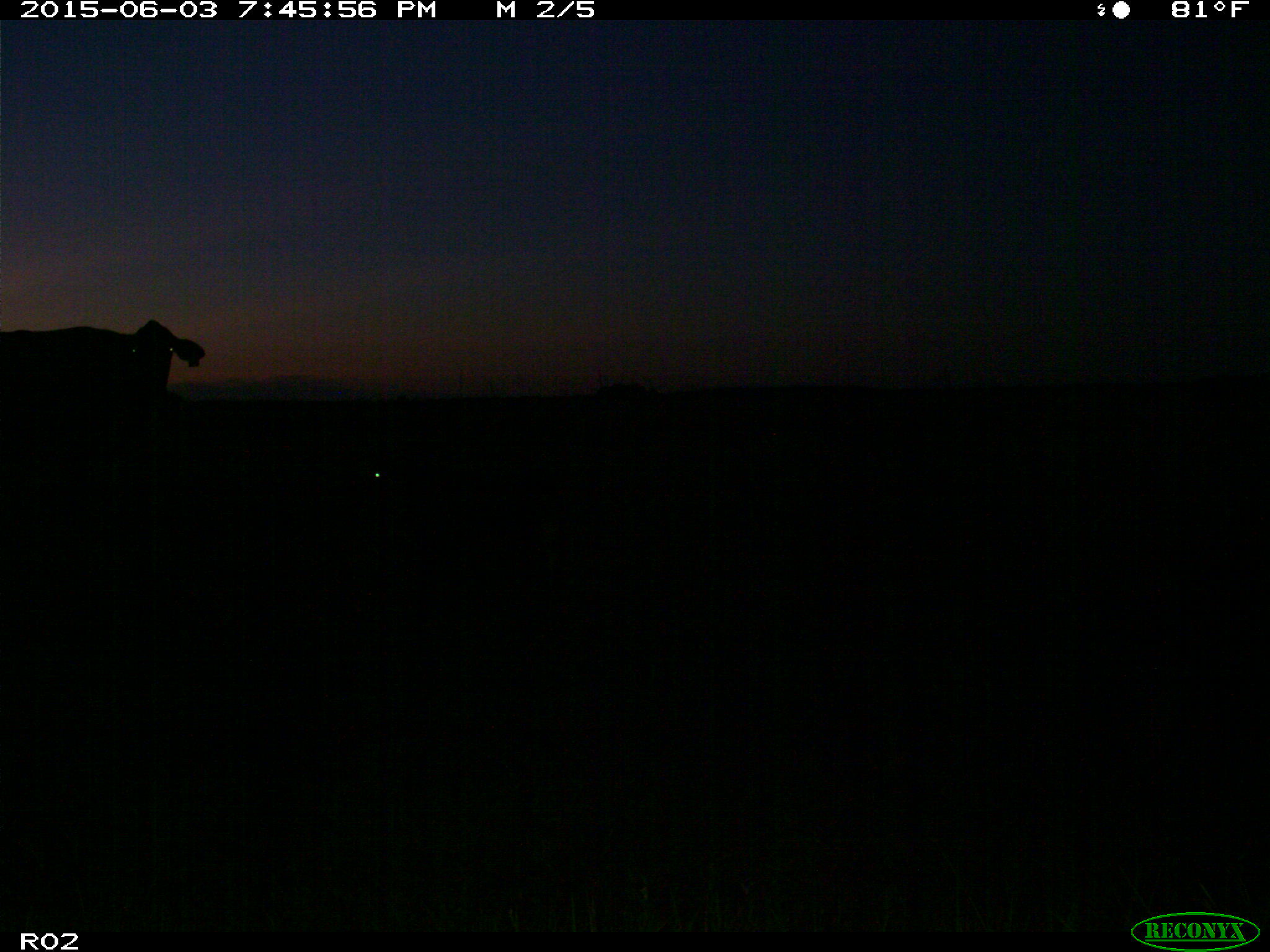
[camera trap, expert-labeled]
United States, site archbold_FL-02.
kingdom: Animalia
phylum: Chordata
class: Mammalia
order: Artiodactyla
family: Bovidae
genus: Bos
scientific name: Bos taurus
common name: domestic cow